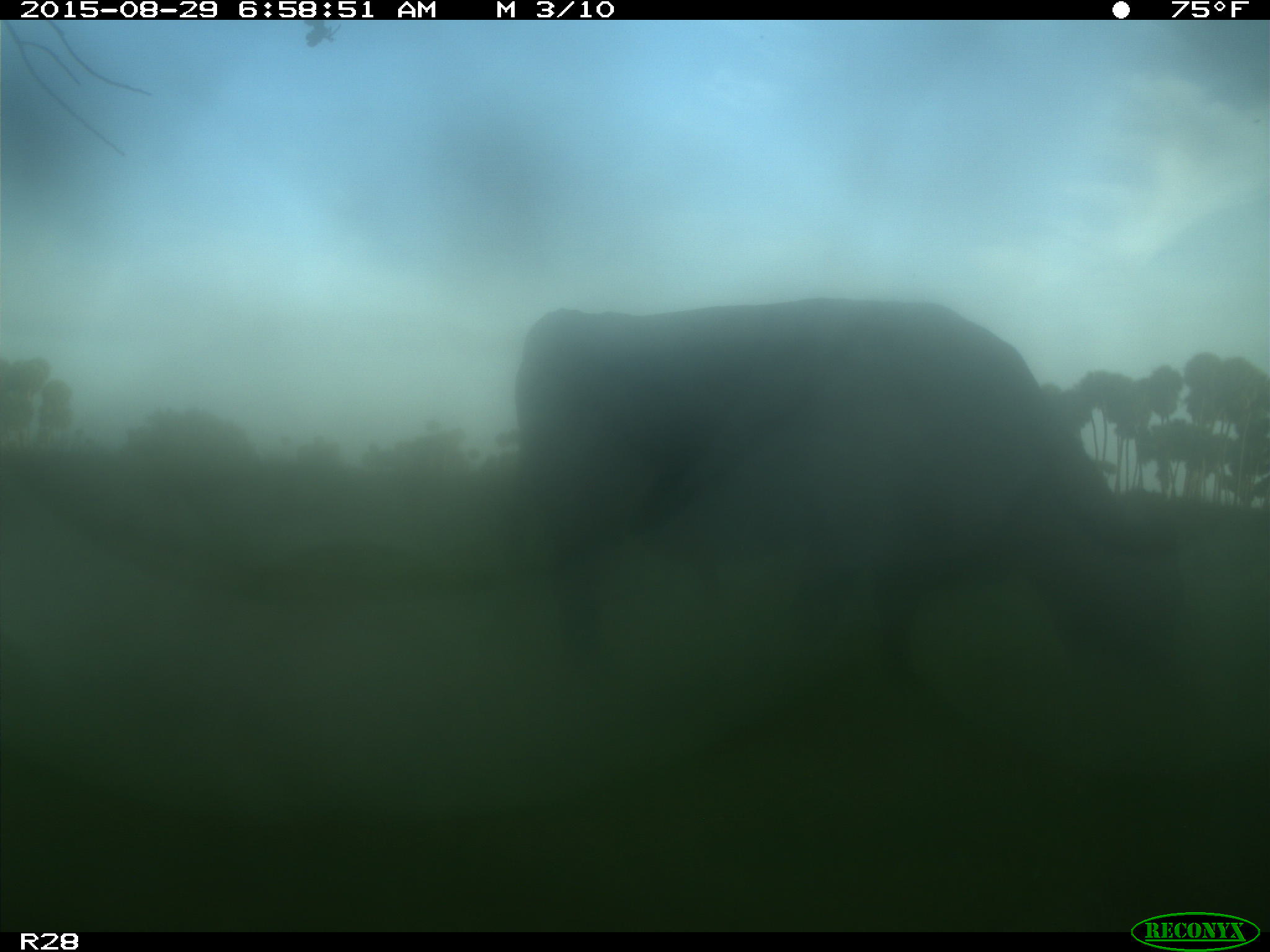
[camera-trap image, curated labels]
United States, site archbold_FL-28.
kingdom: Animalia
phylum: Chordata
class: Mammalia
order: Artiodactyla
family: Bovidae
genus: Bos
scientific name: Bos taurus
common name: domestic cow